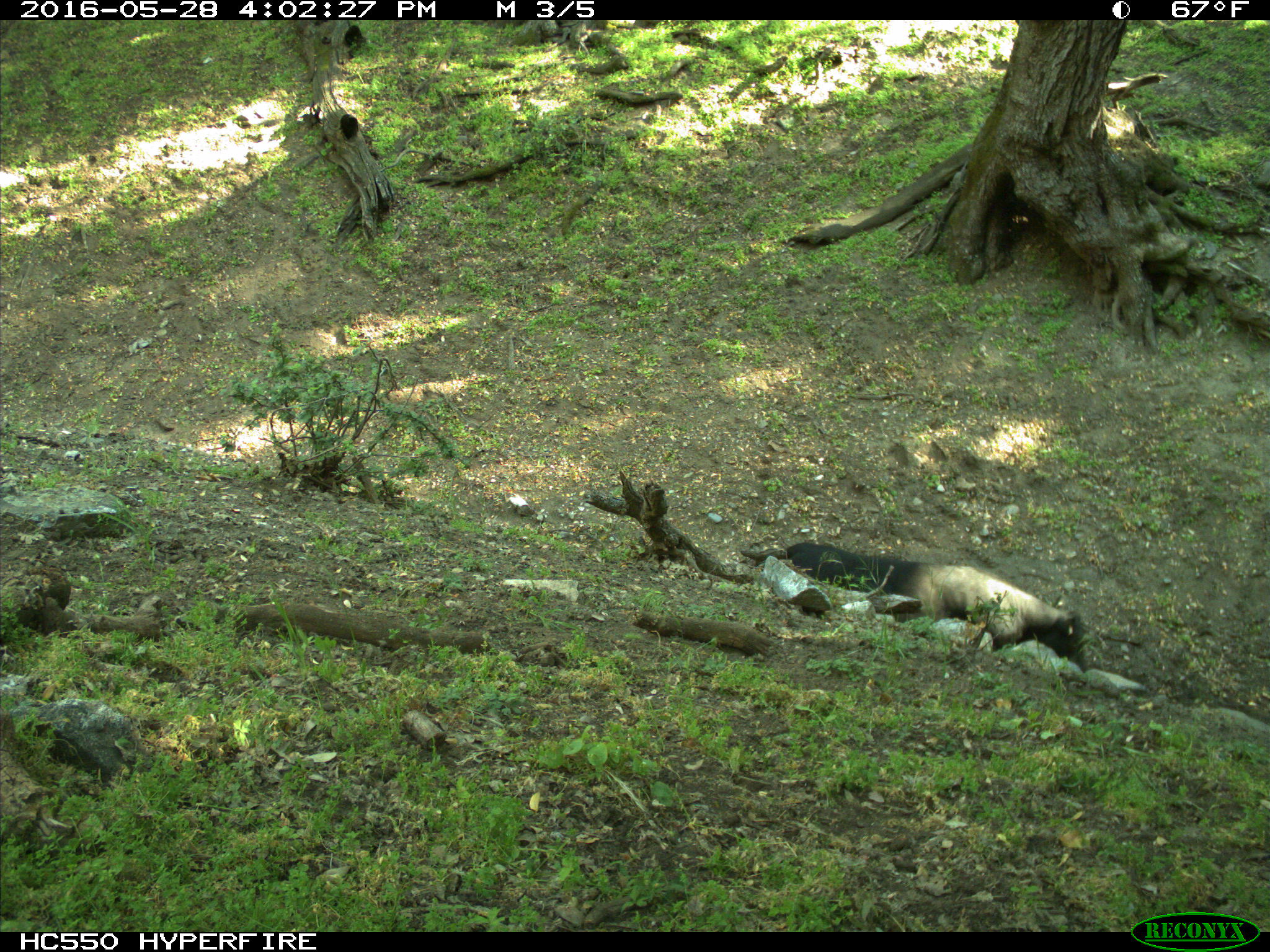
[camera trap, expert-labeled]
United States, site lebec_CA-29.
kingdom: Animalia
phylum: Chordata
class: Mammalia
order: Artiodactyla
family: Bovidae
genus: Bos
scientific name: Bos taurus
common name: domestic cow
Bos taurus (domestic cow).